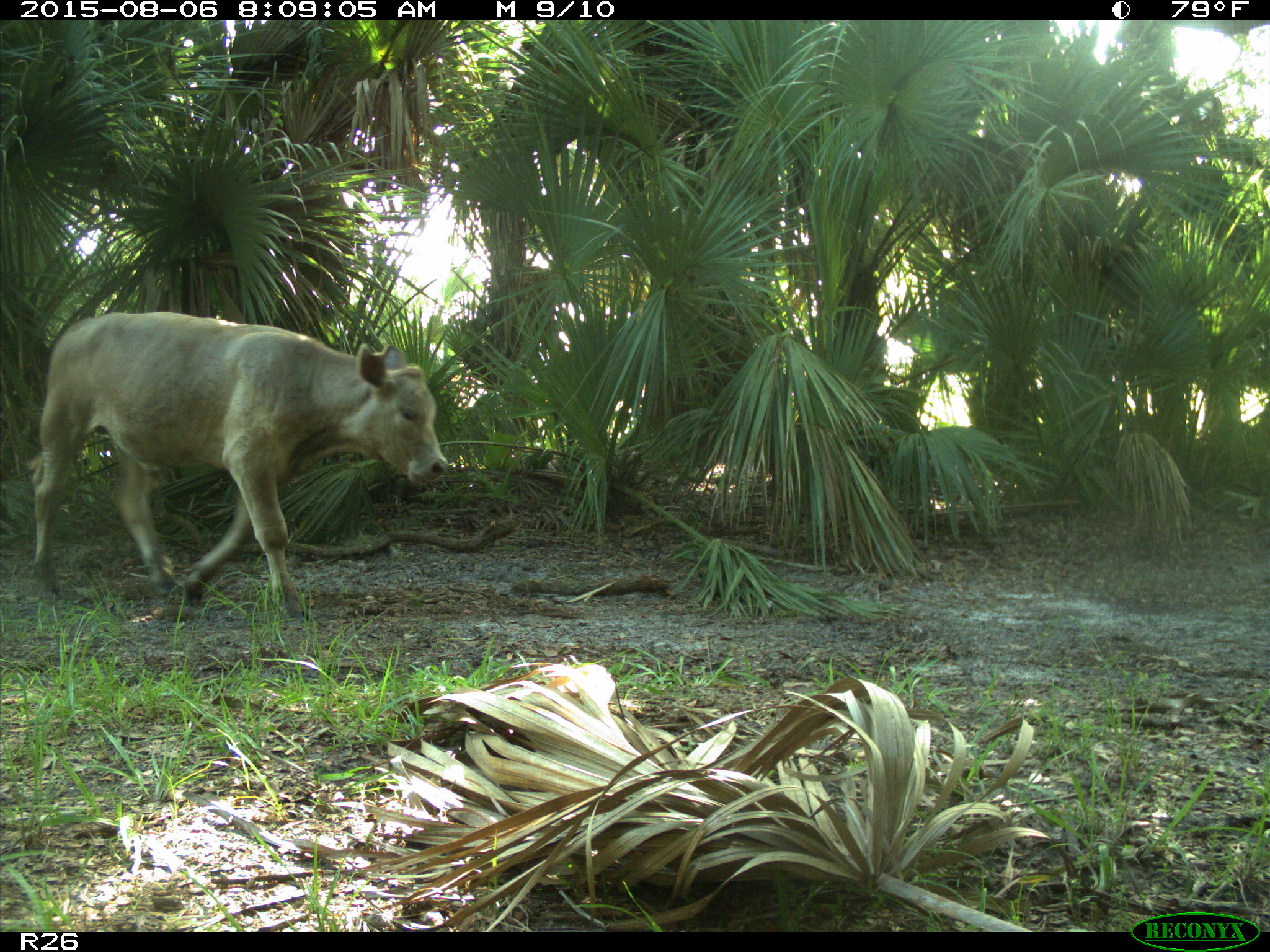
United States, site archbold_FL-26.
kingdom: Animalia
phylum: Chordata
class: Mammalia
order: Artiodactyla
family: Bovidae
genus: Bos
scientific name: Bos taurus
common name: domestic cow